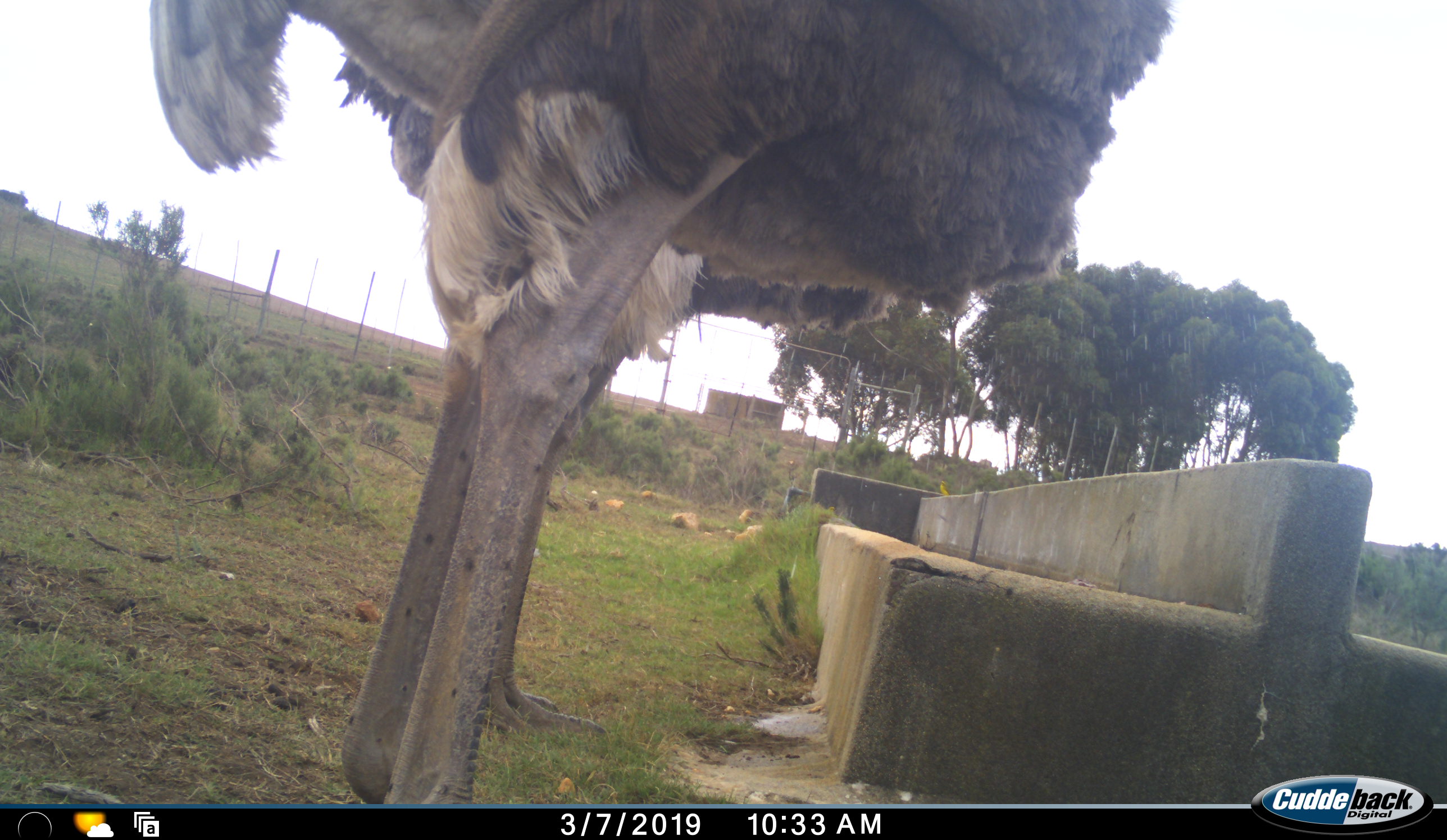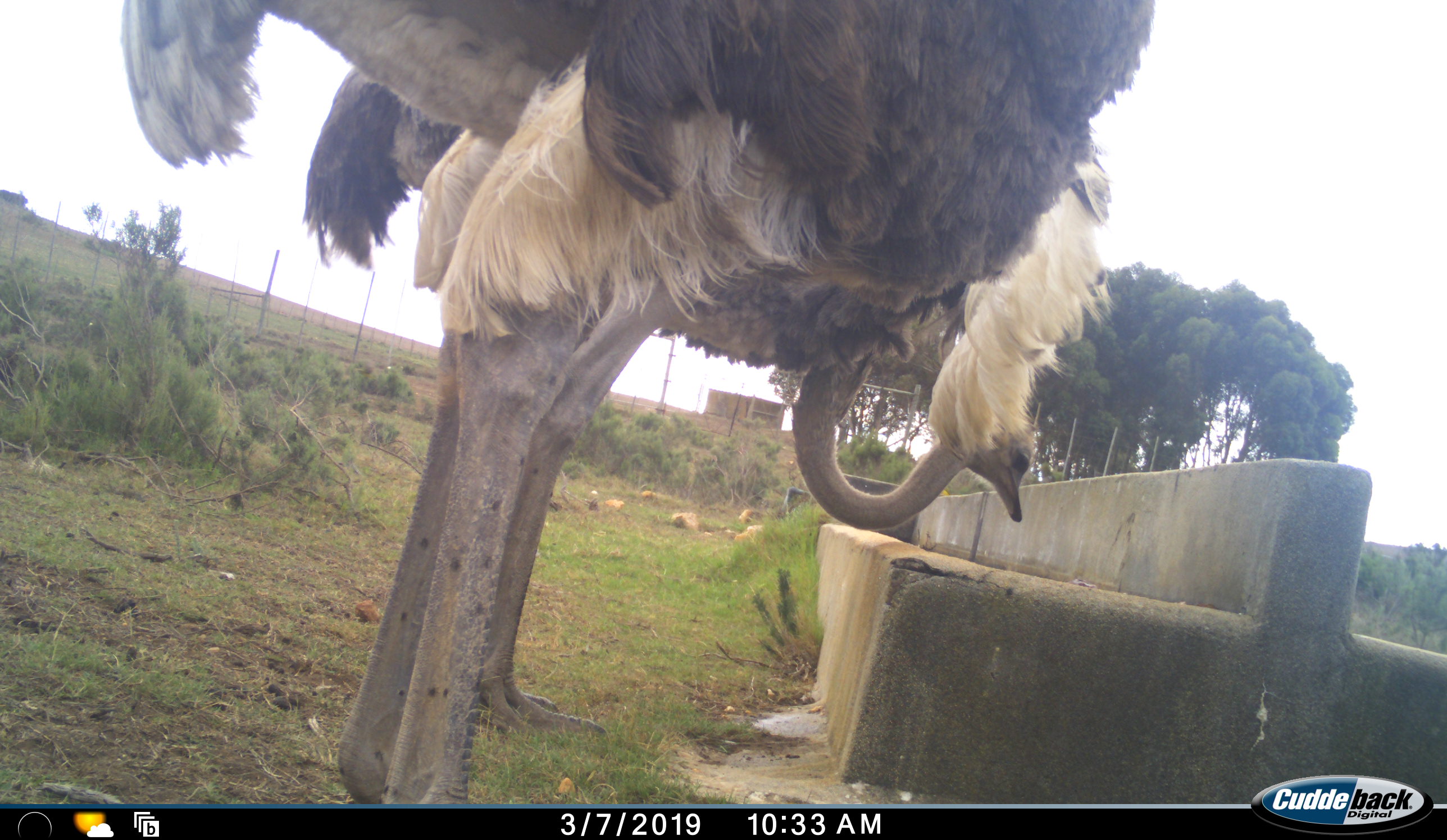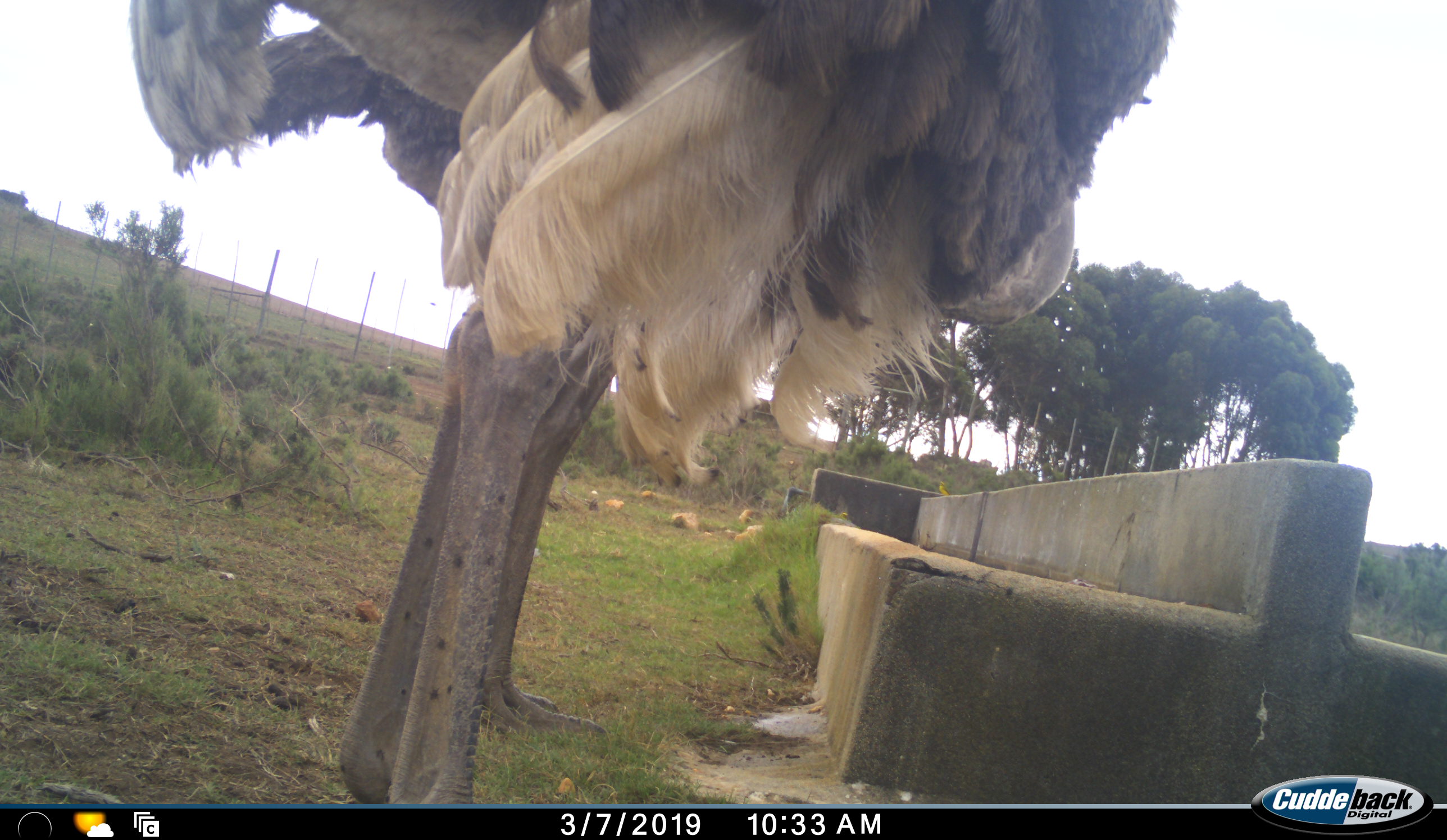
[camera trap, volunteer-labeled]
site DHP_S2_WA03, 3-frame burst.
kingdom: Animalia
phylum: Chordata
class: Aves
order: Struthioniformes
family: Struthionidae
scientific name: Struthionidae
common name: ostrich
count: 2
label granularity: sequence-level